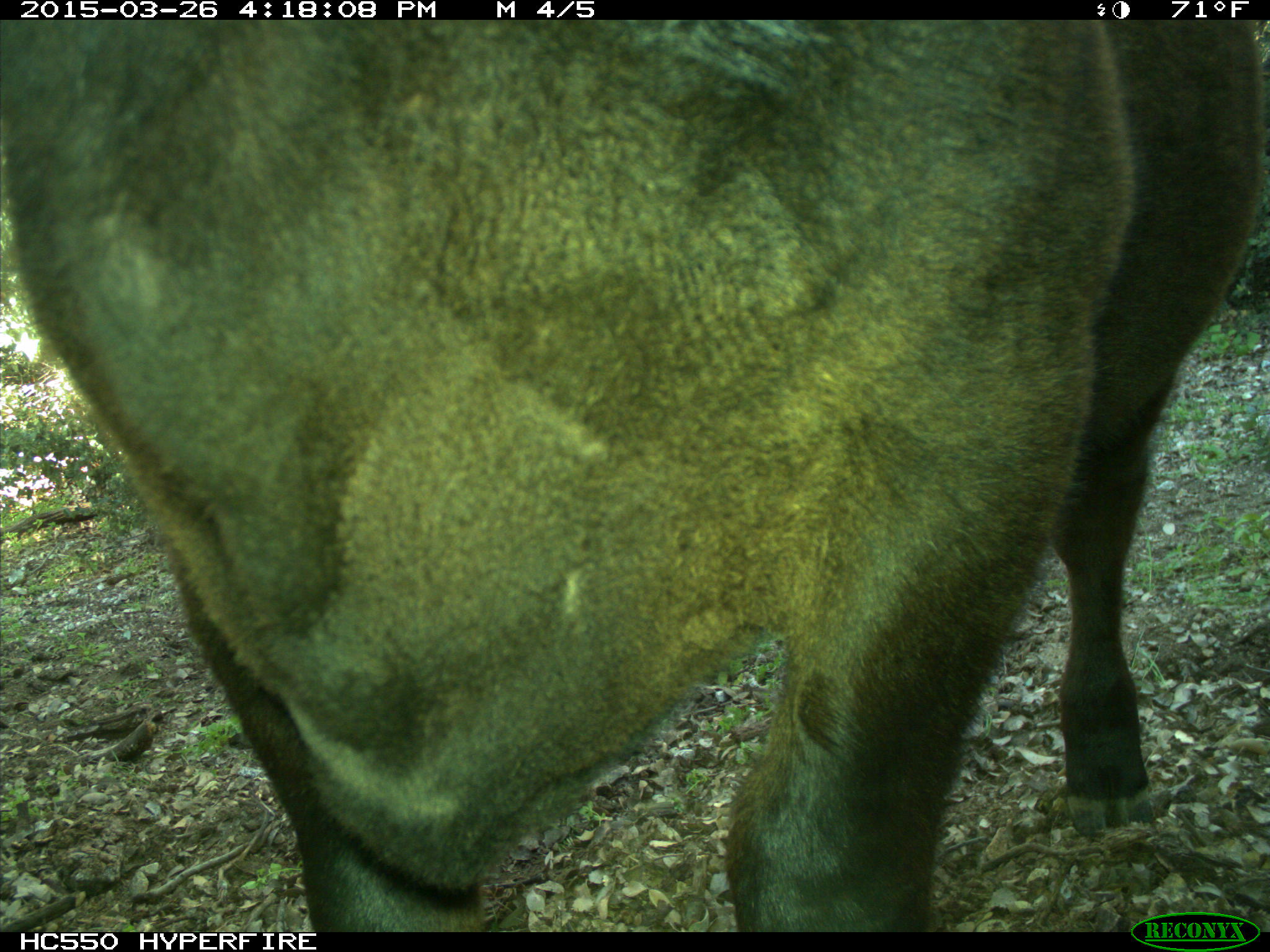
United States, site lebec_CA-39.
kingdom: Animalia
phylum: Chordata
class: Mammalia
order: Artiodactyla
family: Bovidae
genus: Bos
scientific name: Bos taurus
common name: domestic cow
Bos taurus (domestic cow).